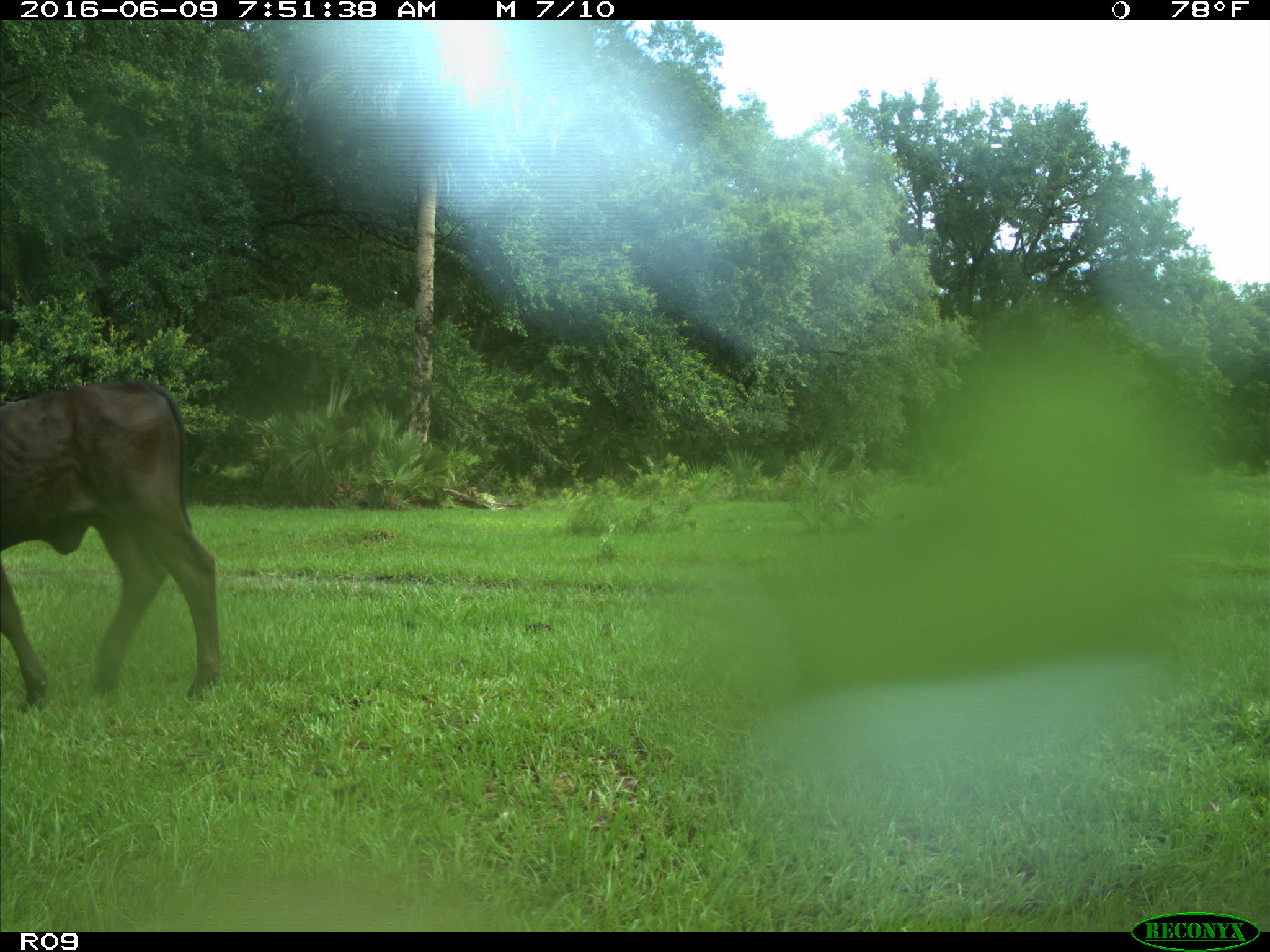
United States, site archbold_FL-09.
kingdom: Animalia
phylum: Chordata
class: Mammalia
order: Artiodactyla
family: Bovidae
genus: Bos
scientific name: Bos taurus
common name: domestic cow